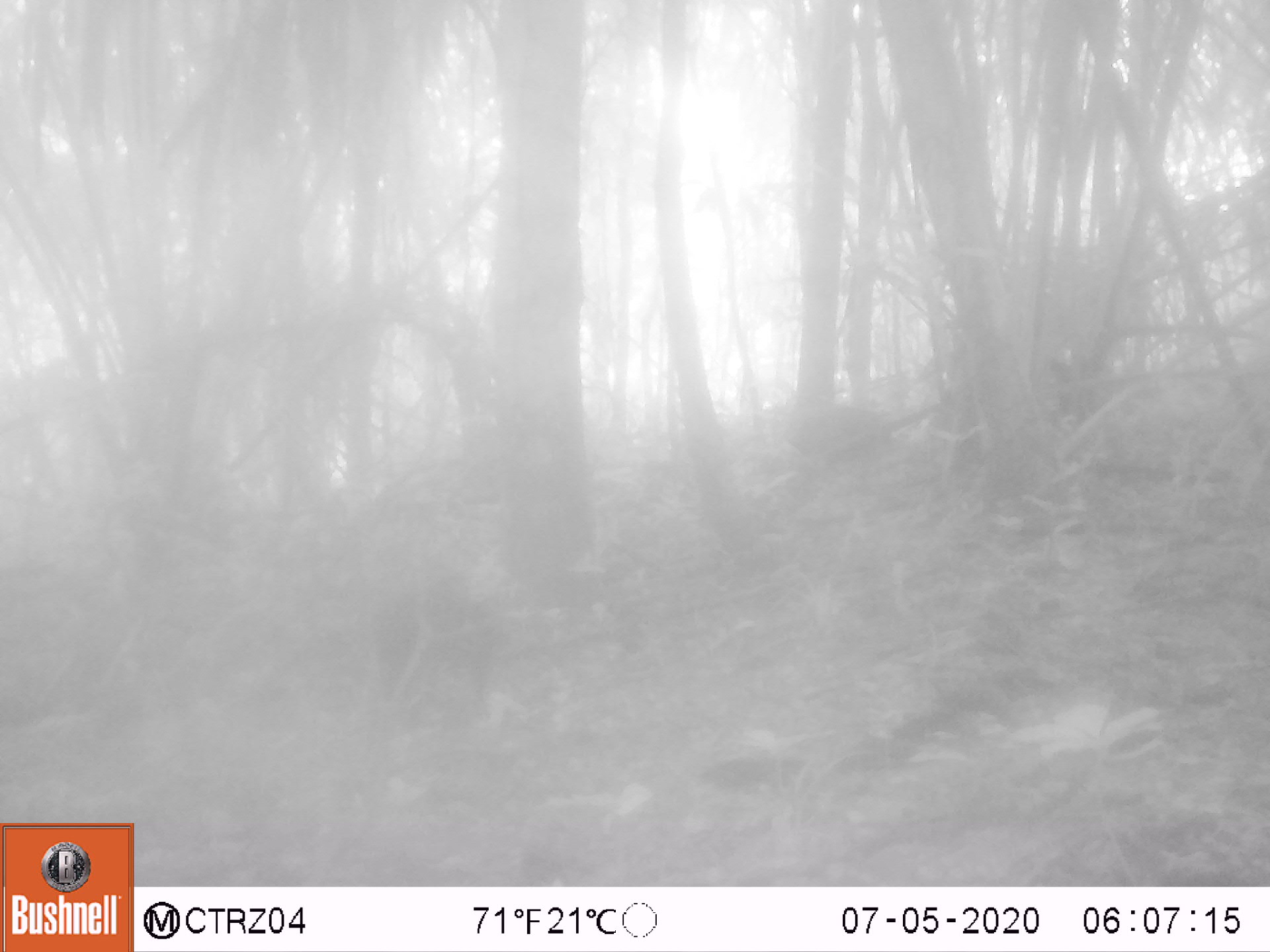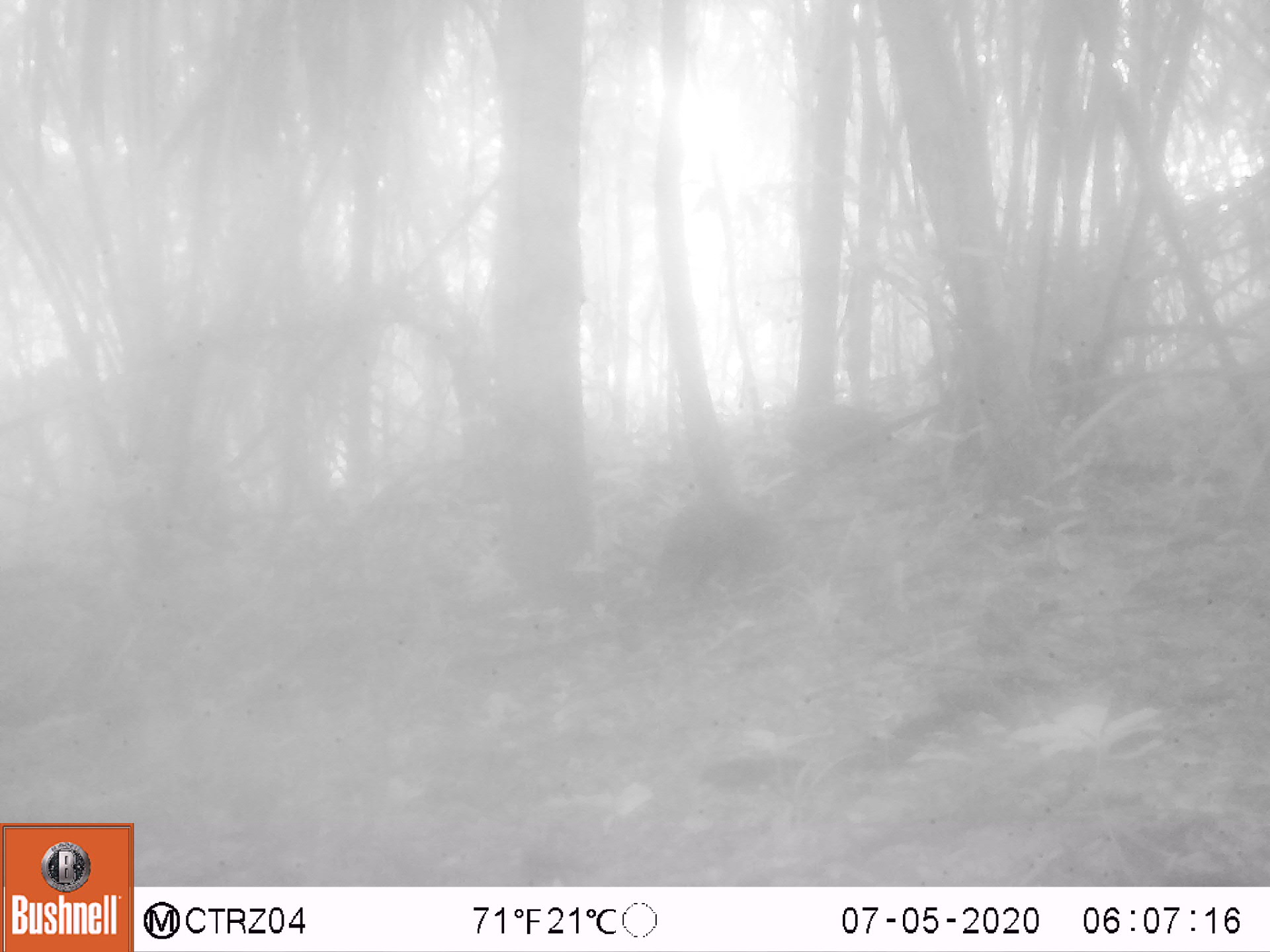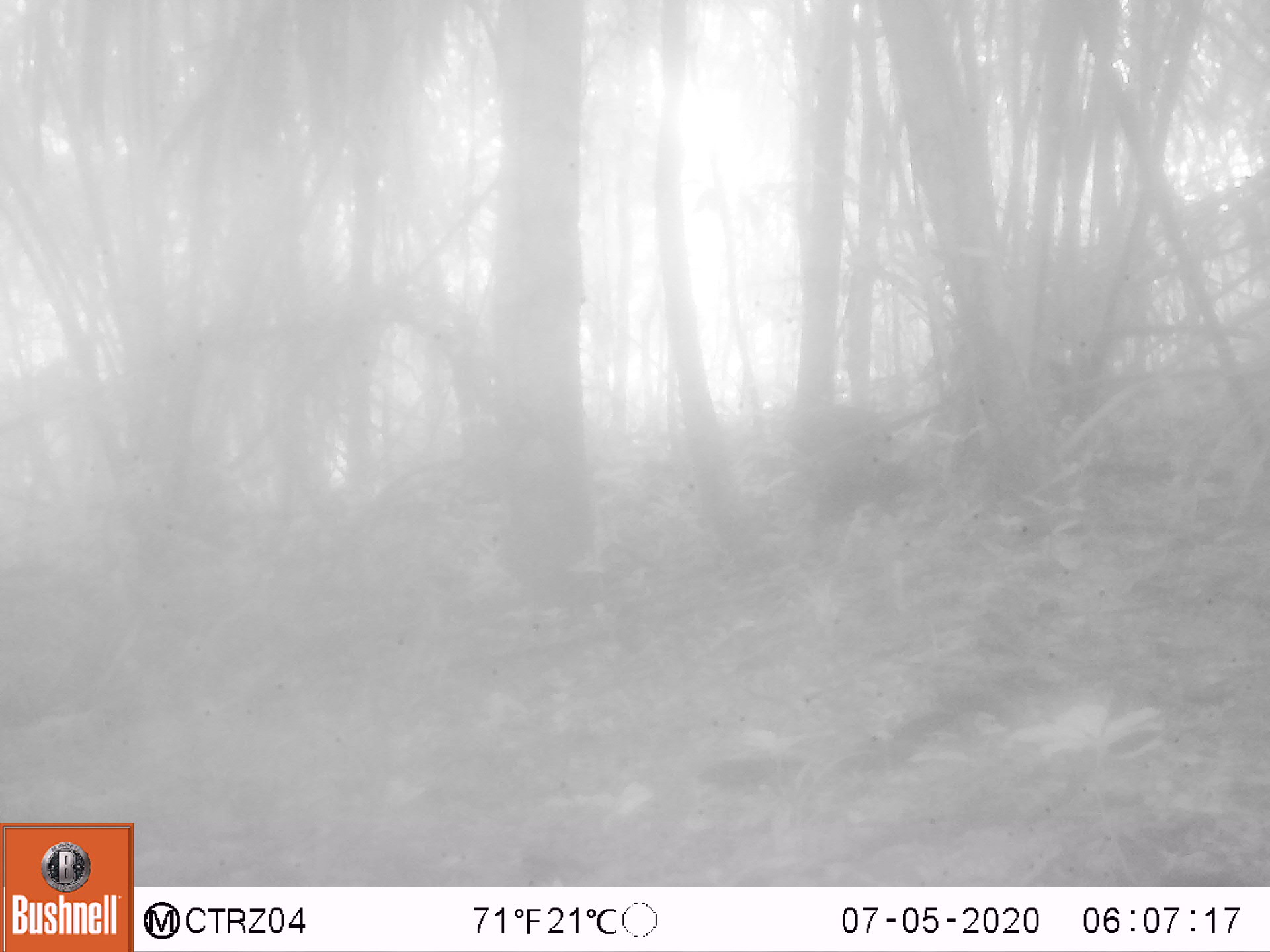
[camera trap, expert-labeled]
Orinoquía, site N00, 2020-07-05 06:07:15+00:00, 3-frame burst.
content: unidentified animal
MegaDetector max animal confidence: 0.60